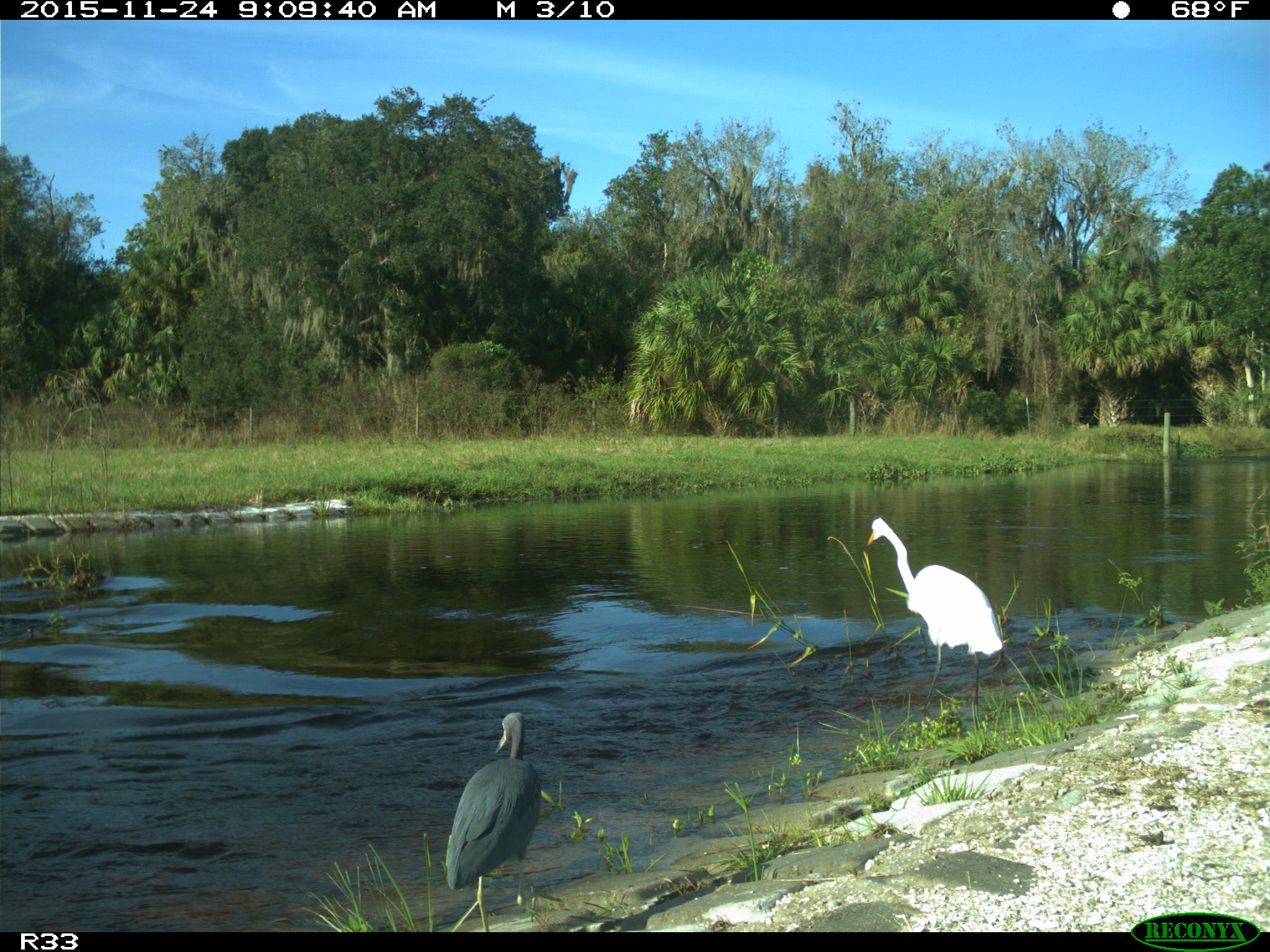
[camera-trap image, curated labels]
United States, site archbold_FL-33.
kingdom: Animalia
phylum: Chordata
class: Aves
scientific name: Aves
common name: birds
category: unidentified bird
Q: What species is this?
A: Unidentified bird (birds) (Aves).